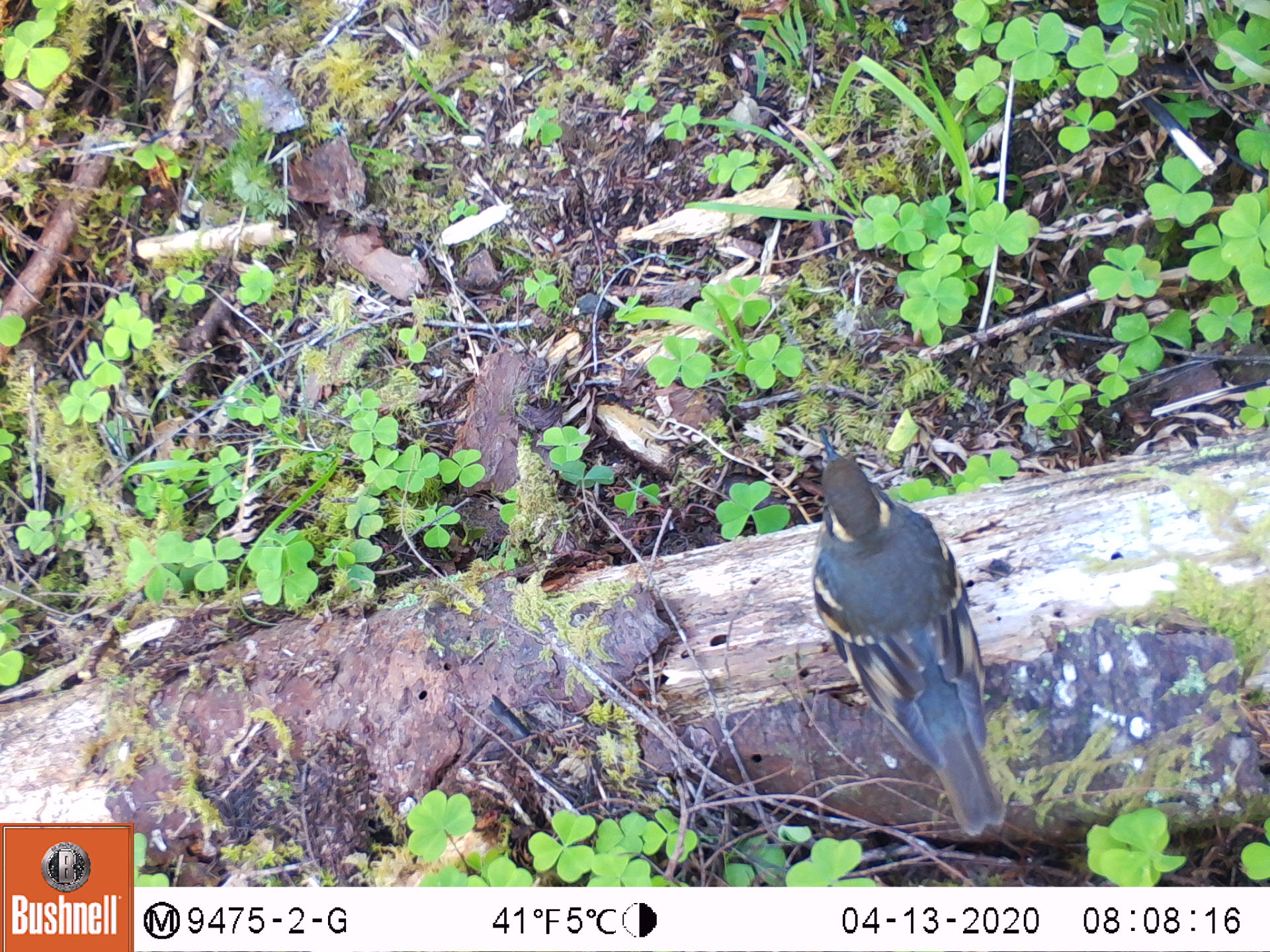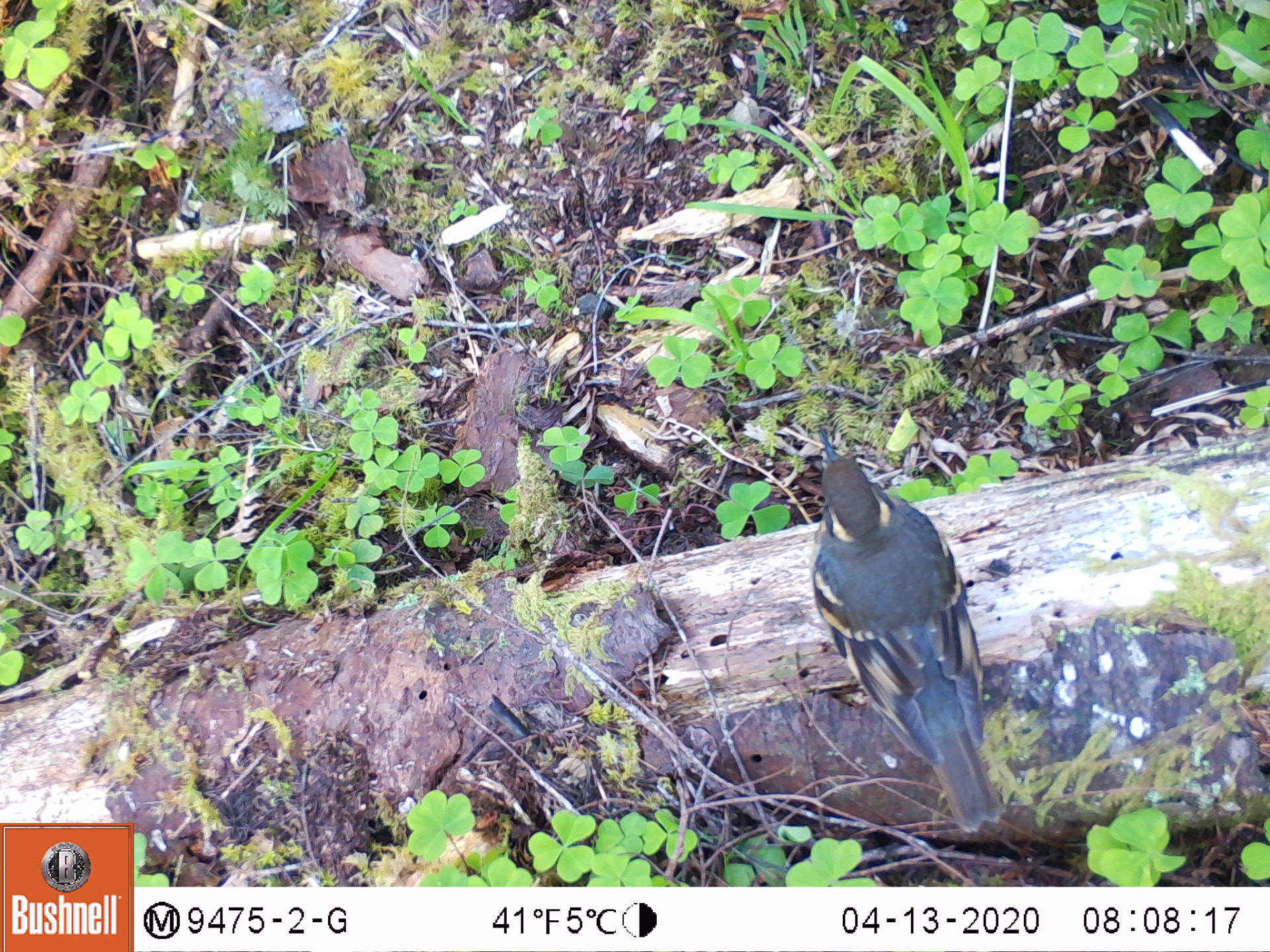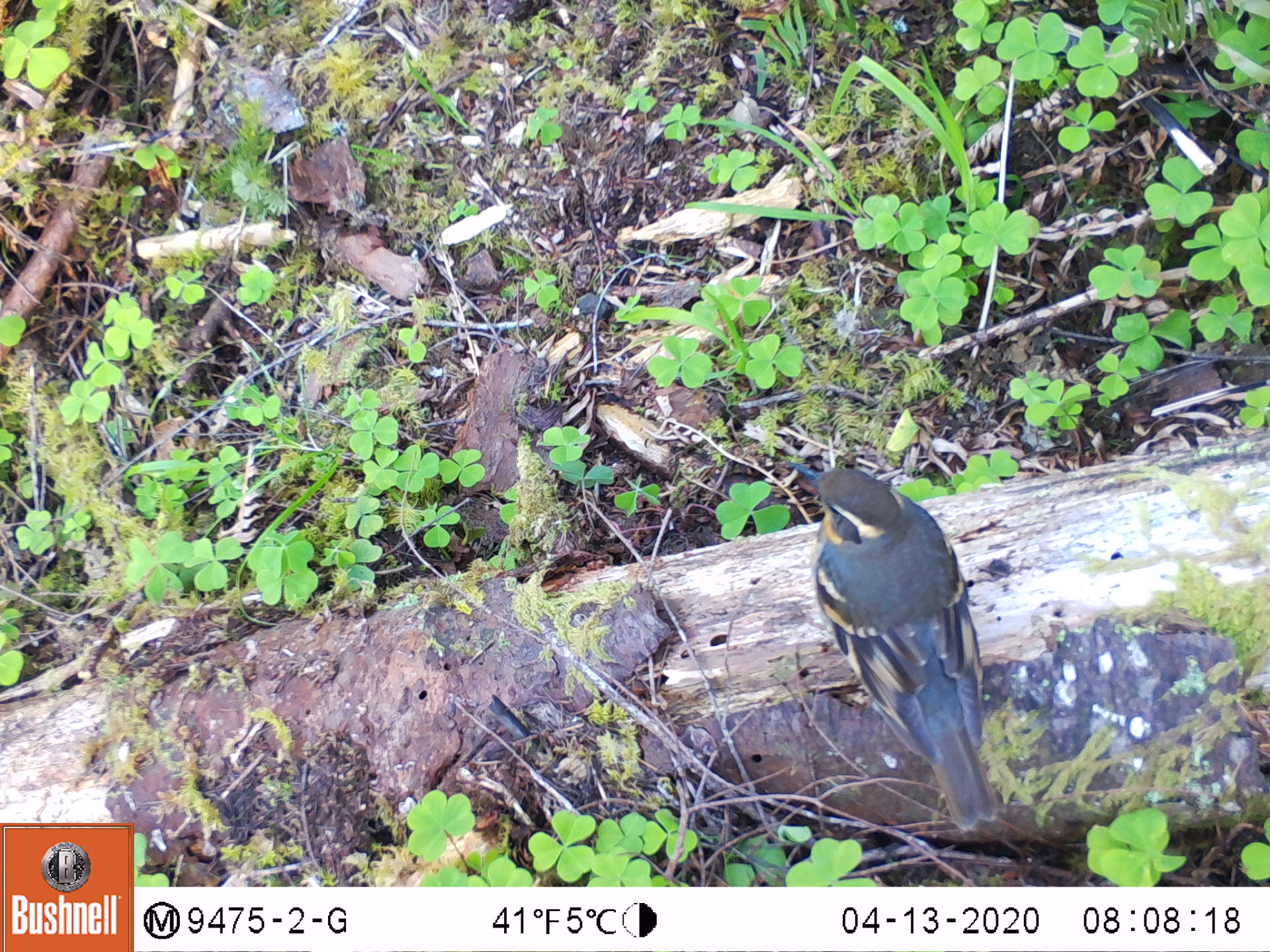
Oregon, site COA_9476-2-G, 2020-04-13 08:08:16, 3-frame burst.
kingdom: Animalia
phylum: Chordata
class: Aves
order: Passeriformes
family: Turdidae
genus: Ixoreus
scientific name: Ixoreus naevius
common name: varied thrush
Varied thrush (Ixoreus naevius).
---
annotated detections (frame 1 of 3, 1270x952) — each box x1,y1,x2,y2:
varied thrush: 815,425,1002,836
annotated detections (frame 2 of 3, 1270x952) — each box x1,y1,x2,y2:
varied thrush: 807,426,1005,838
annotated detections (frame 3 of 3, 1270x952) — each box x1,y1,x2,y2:
varied thrush: 774,457,999,828